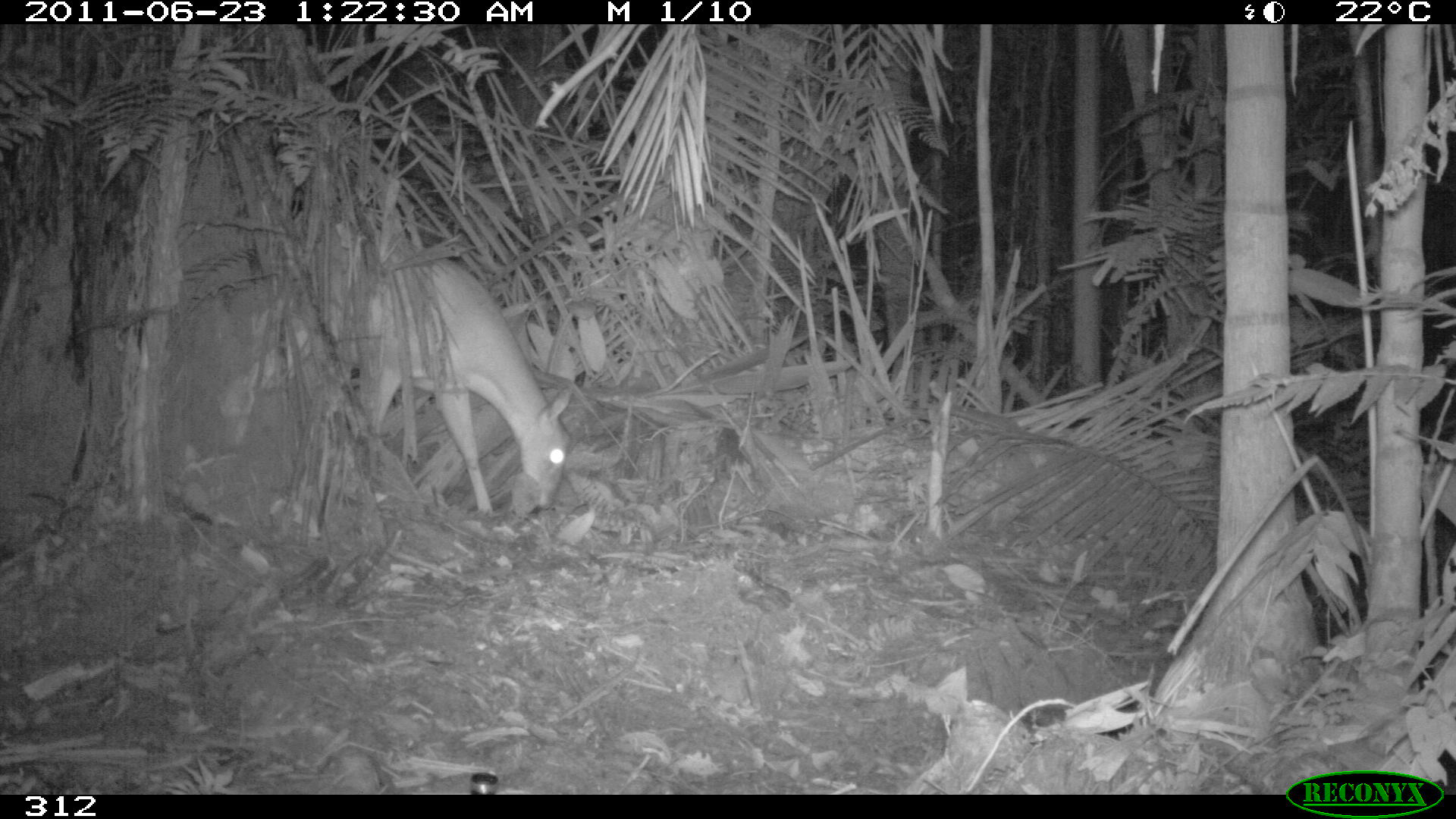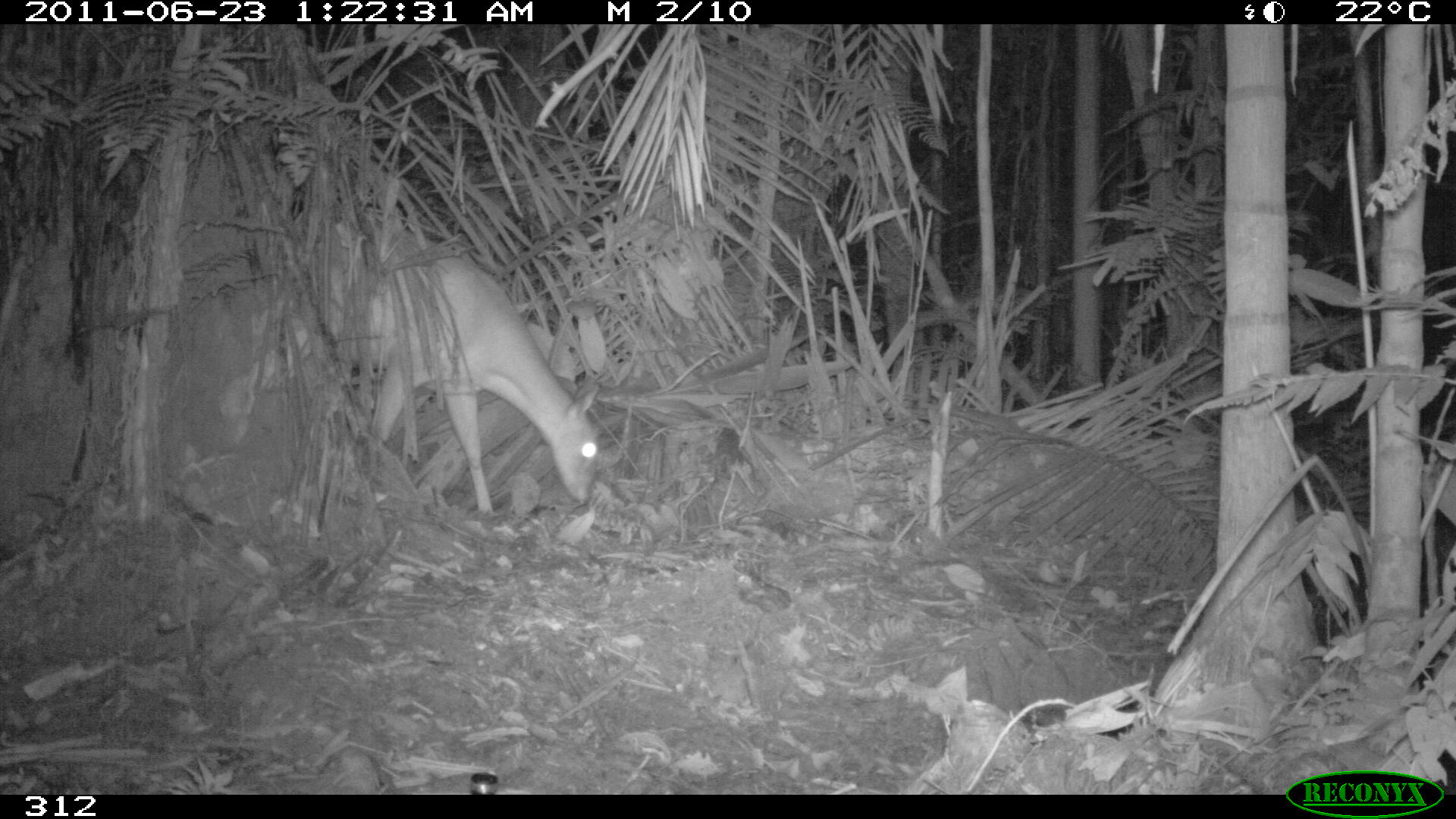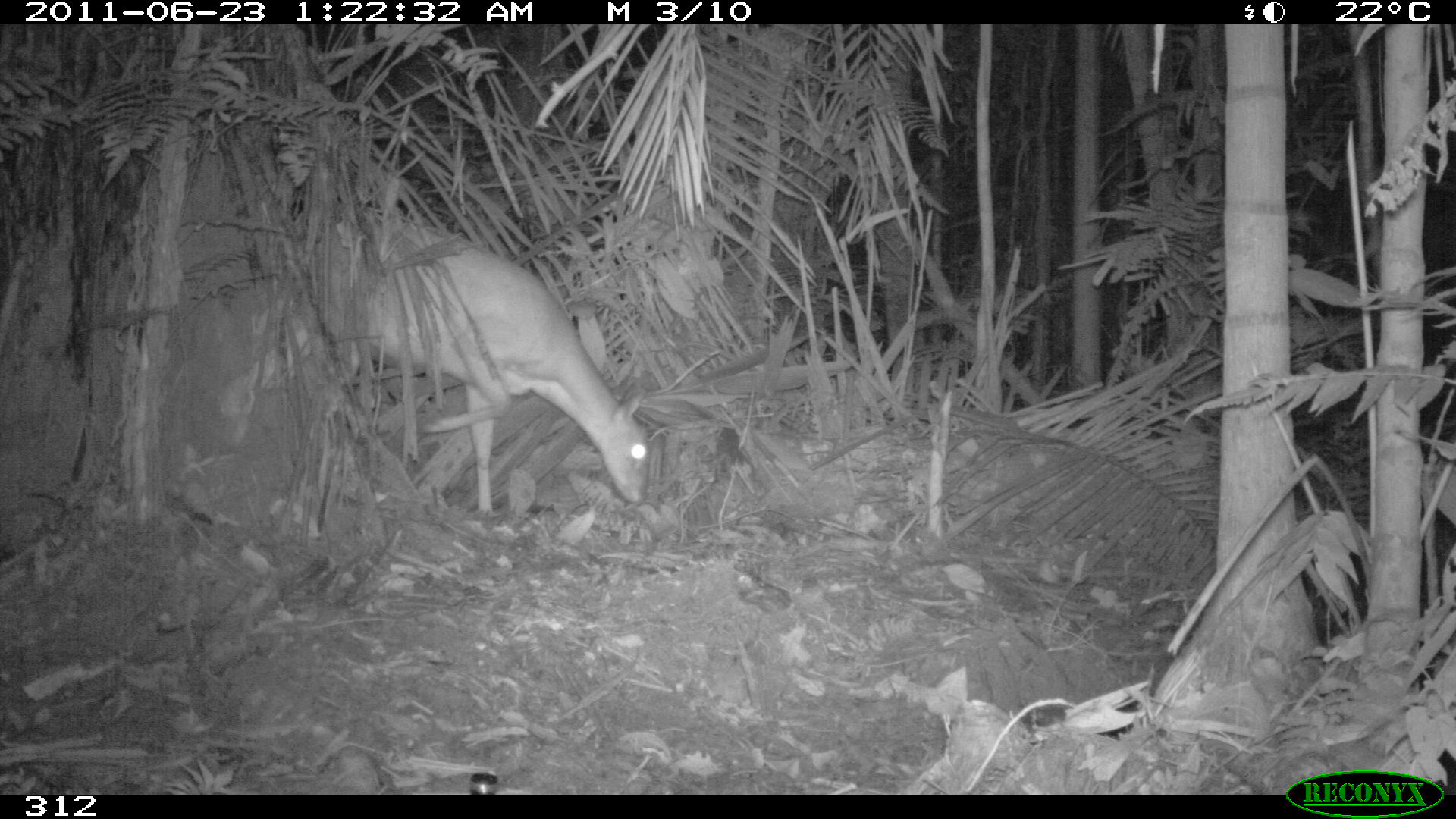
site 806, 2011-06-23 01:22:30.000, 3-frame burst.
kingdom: Animalia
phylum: Chordata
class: Mammalia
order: Artiodactyla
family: Cervidae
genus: Mazama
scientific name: Mazama americana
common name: red brocket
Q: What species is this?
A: Mazama americana (red brocket).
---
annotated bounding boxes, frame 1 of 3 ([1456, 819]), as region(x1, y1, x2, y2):
mazama americana: region(304, 240, 571, 516)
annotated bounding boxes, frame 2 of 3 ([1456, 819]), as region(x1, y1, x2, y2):
mazama americana: region(296, 227, 600, 519)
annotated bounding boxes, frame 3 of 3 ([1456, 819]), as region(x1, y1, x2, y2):
mazama americana: region(306, 204, 652, 516)